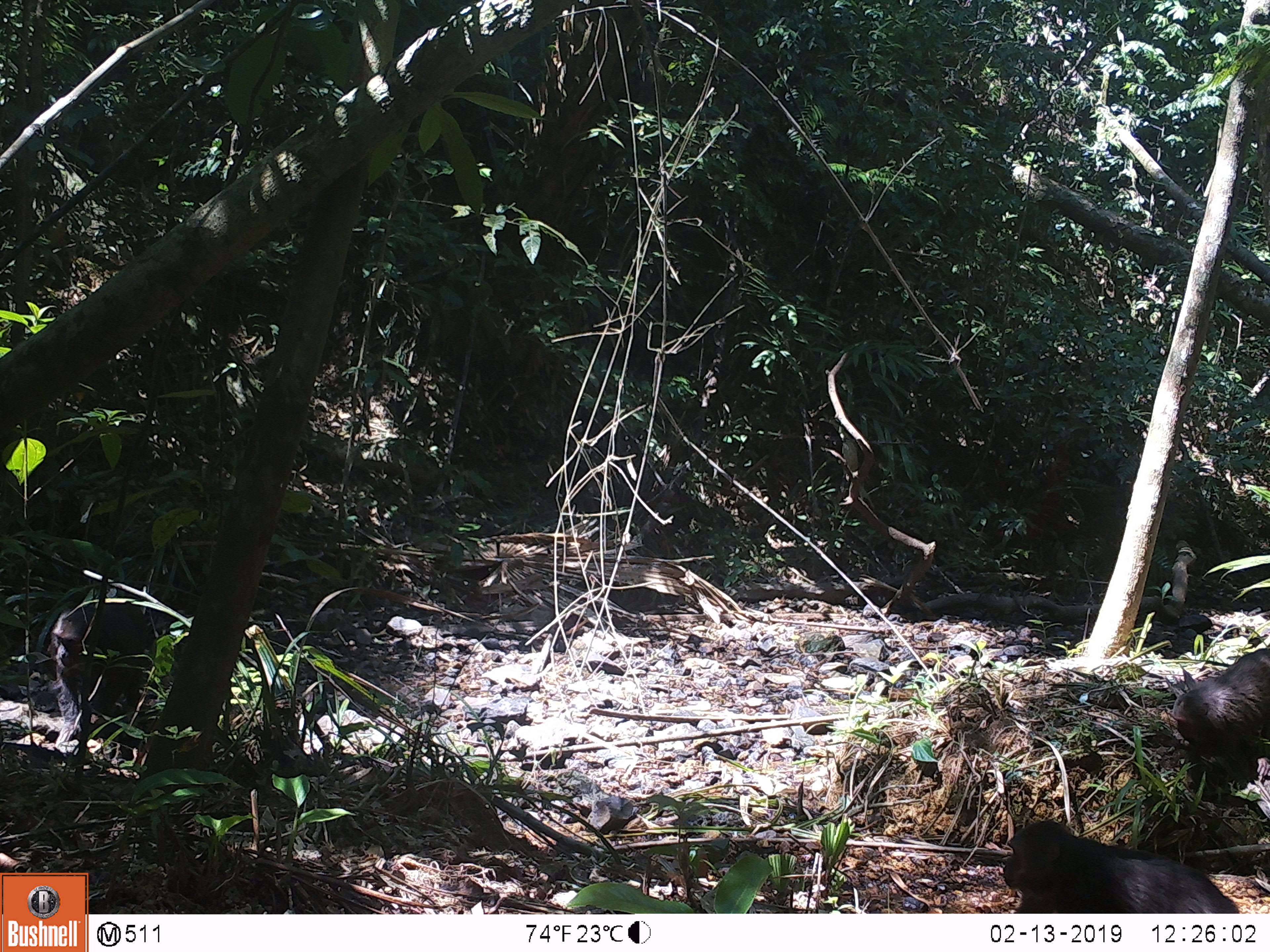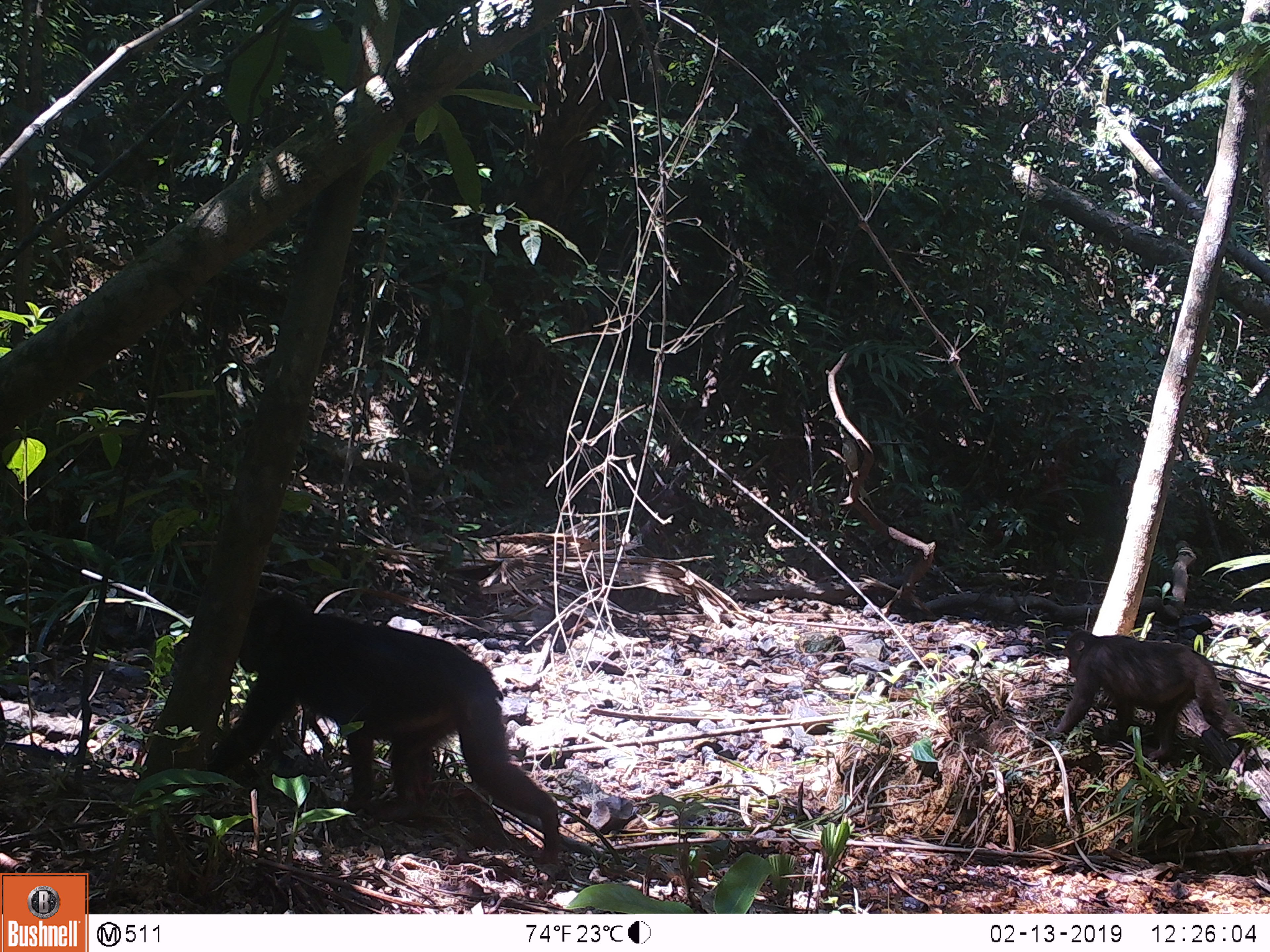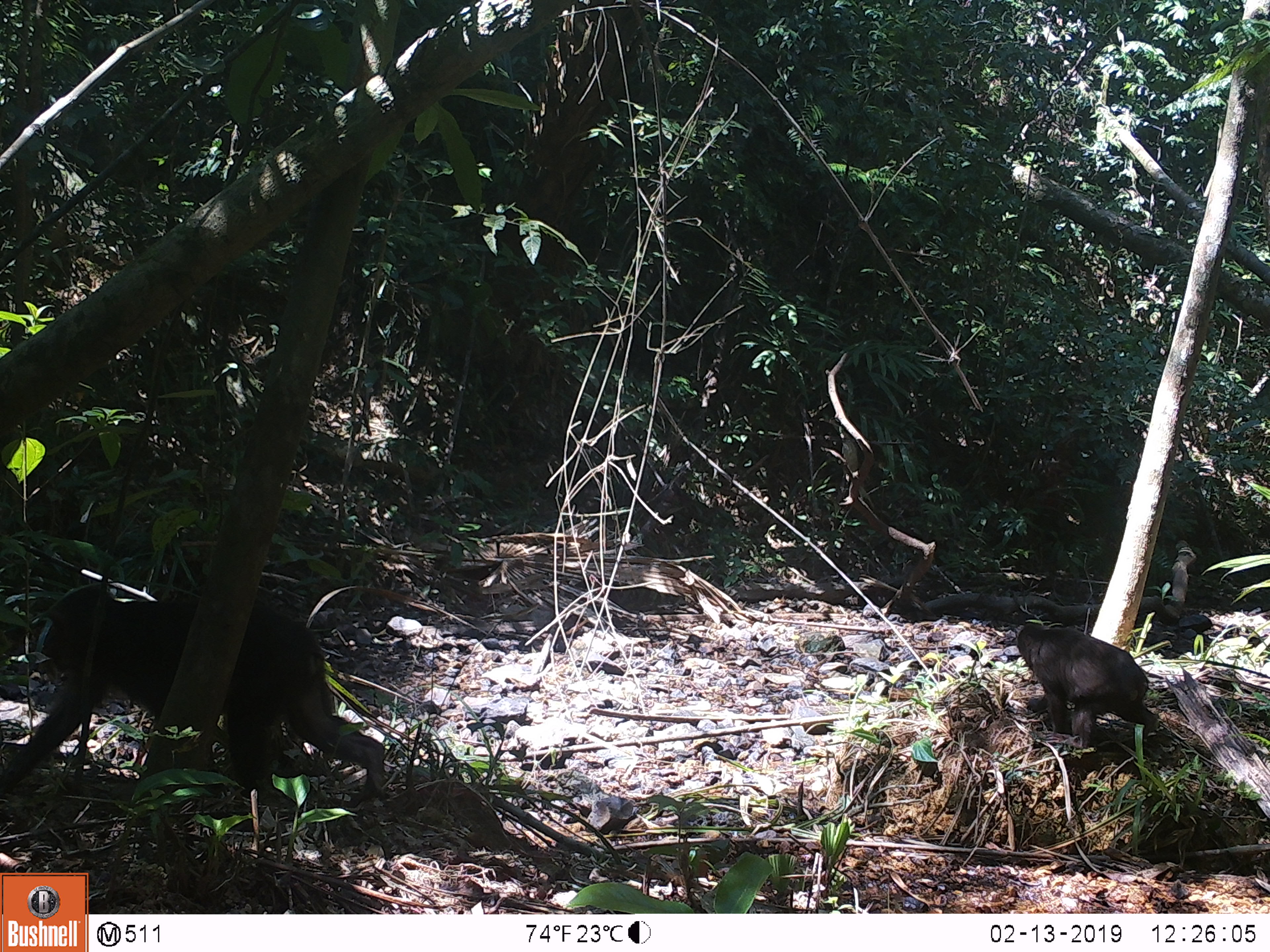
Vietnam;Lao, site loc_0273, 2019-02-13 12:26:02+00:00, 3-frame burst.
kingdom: Animalia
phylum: Chordata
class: Mammalia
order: Primates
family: Cercopithecidae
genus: Macaca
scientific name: Macaca arctoides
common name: stump-tailed macaque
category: stump tailed macaque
Stump tailed macaque (stump-tailed macaque) (Macaca arctoides). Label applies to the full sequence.